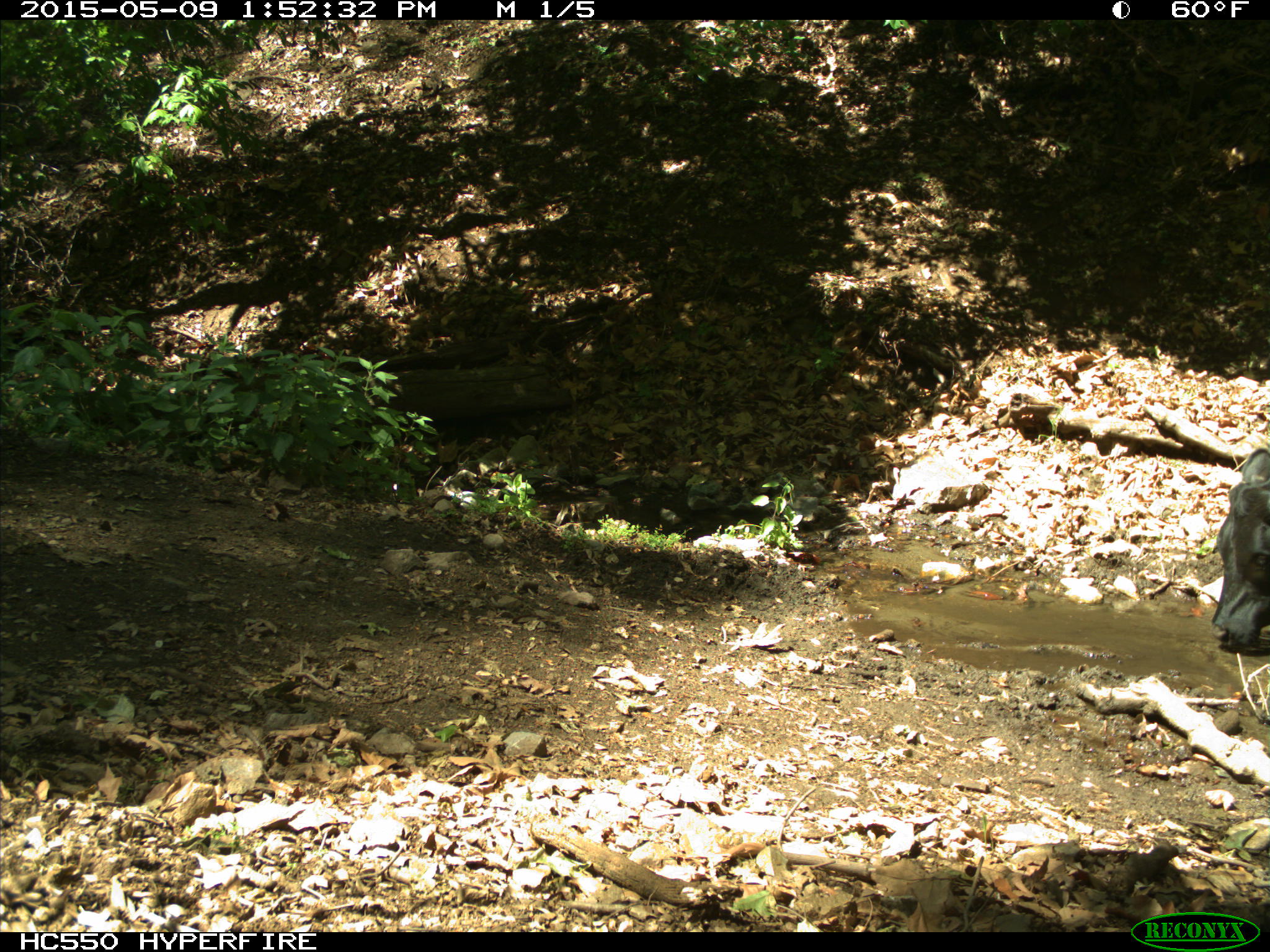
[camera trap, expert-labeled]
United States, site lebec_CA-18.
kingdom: Animalia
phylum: Chordata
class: Mammalia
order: Artiodactyla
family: Bovidae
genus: Bos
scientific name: Bos taurus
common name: domestic cow